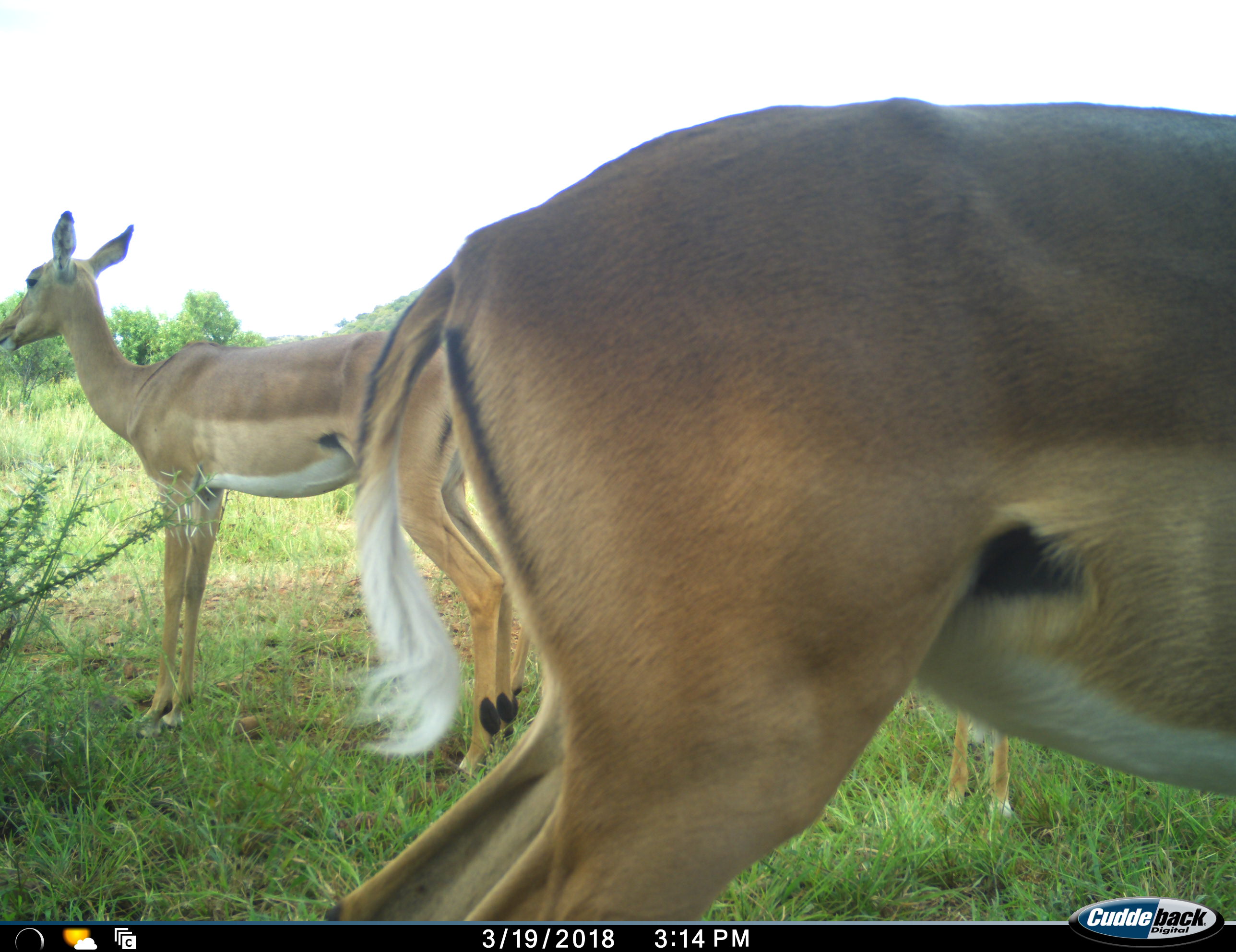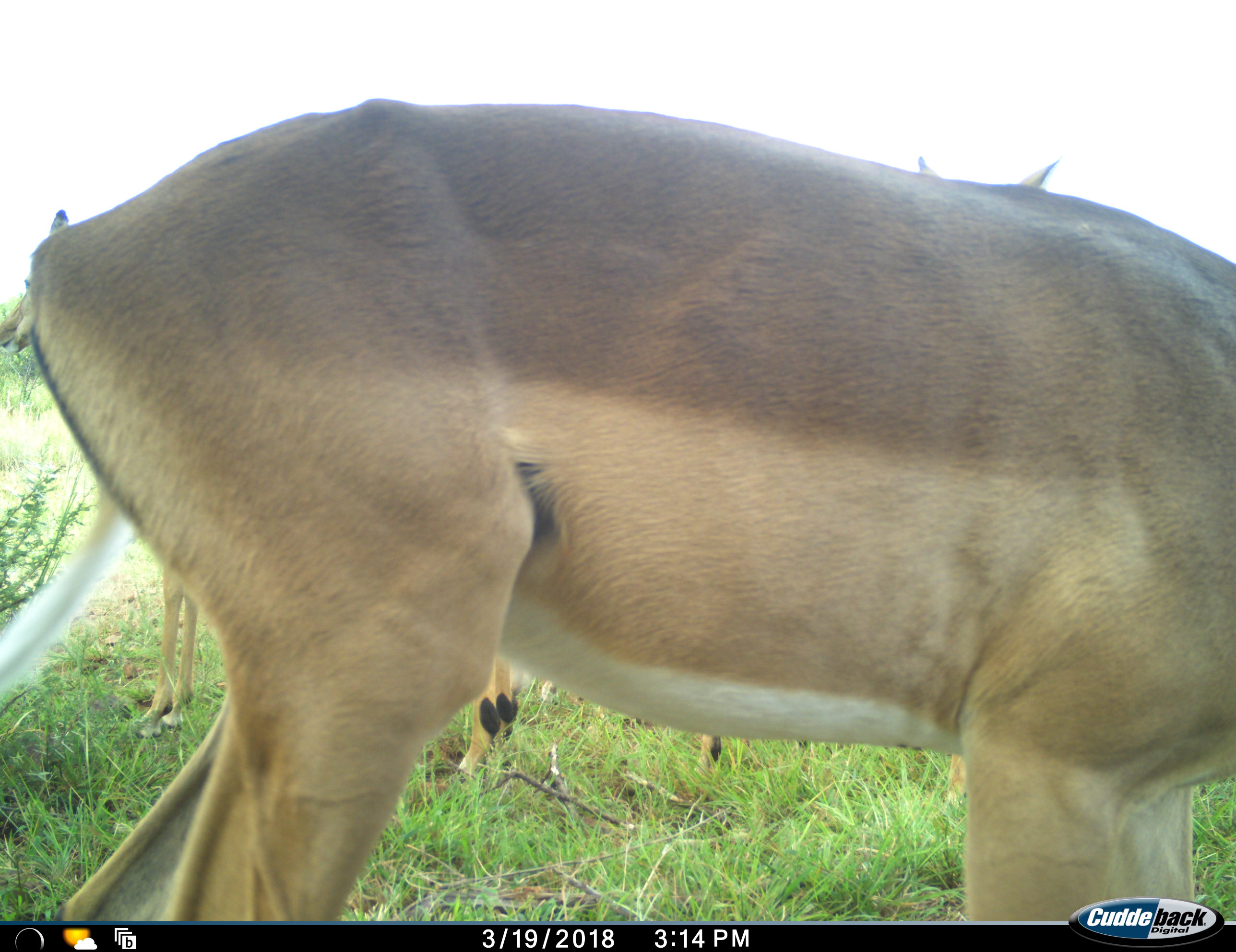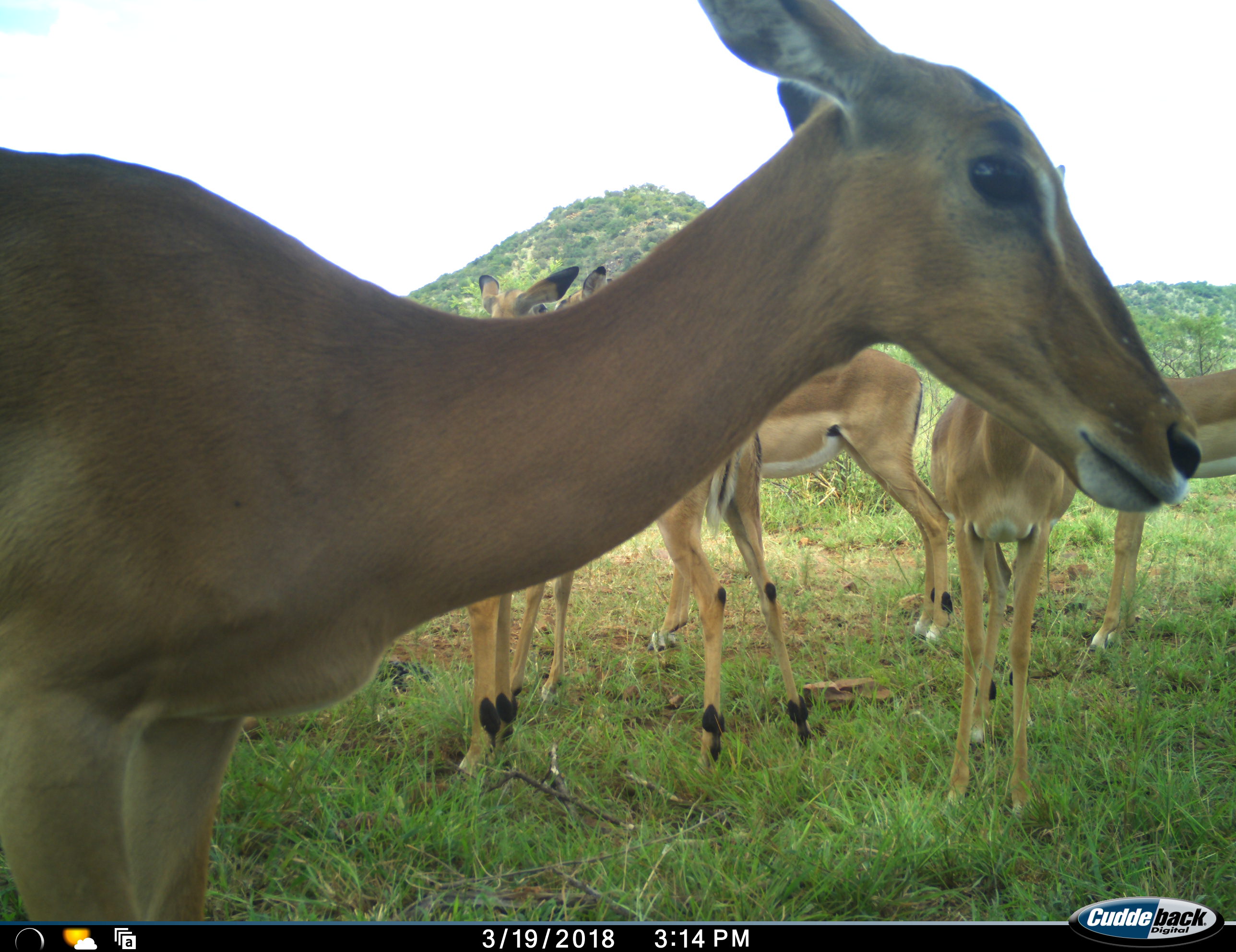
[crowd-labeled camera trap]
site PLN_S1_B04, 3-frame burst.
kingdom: Animalia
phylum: Chordata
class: Mammalia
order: Artiodactyla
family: Bovidae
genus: Aepyceros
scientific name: Aepyceros melampus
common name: impala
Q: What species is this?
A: Impala (Aepyceros melampus).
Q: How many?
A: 5.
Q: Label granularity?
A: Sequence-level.